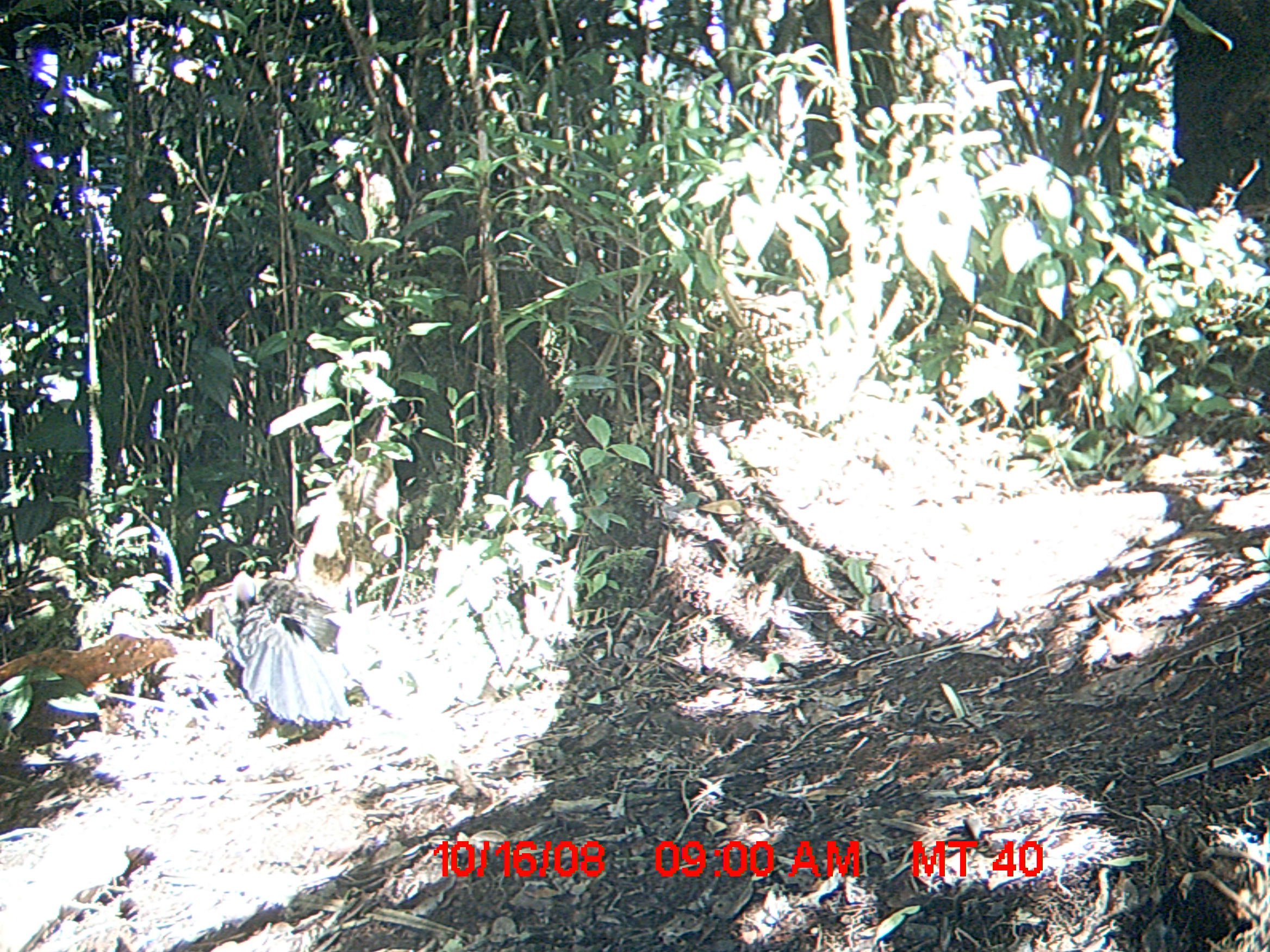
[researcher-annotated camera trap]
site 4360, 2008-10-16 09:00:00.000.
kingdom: Animalia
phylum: Chordata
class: Aves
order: Cuculiformes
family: Cuculidae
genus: Coua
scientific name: Coua serriana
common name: red-breasted coua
Coua serriana (red-breasted coua), count 2.